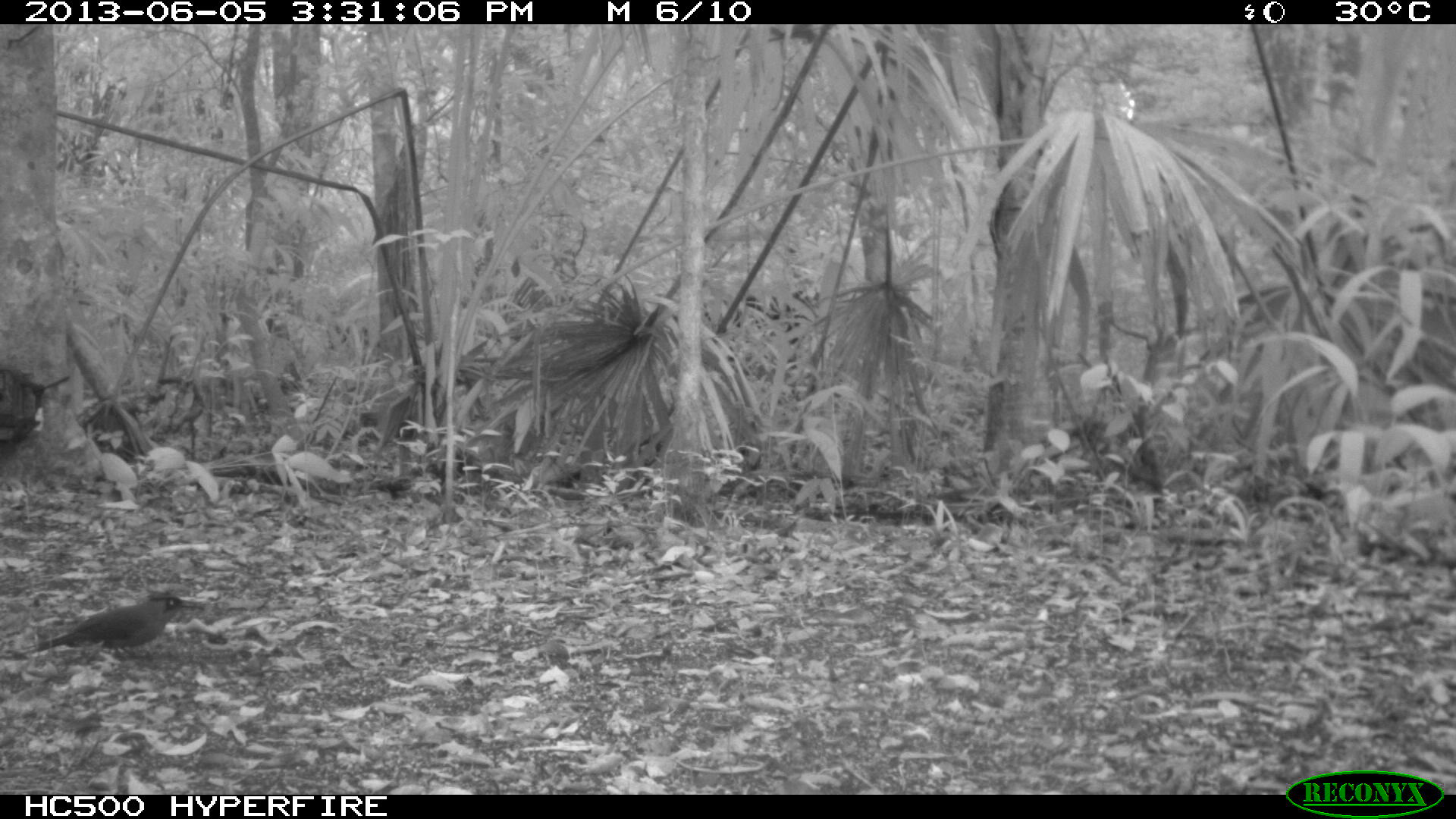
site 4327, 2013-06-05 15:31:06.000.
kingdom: Animalia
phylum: Chordata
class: Aves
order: Coraciiformes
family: Momotidae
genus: Momotus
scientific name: Momotus momota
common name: amazonian motmot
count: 1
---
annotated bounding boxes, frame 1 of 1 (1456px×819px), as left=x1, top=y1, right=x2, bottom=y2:
momotus momota: left=3, top=588, right=206, bottom=660